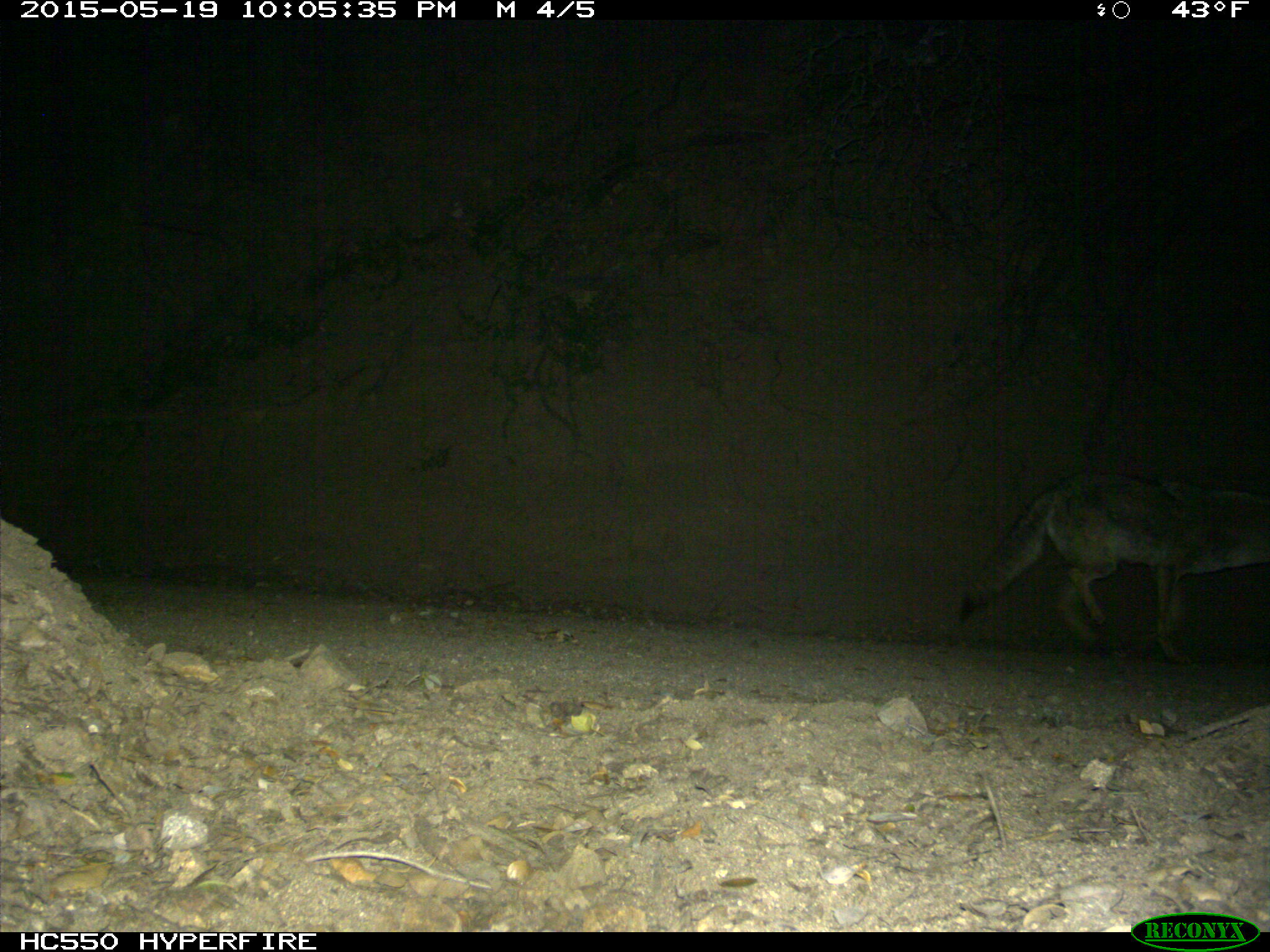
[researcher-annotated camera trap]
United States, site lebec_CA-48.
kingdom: Animalia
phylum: Chordata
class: Mammalia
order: Carnivora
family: Canidae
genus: Canis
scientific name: Canis latrans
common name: coyote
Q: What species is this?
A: Canis latrans (coyote).